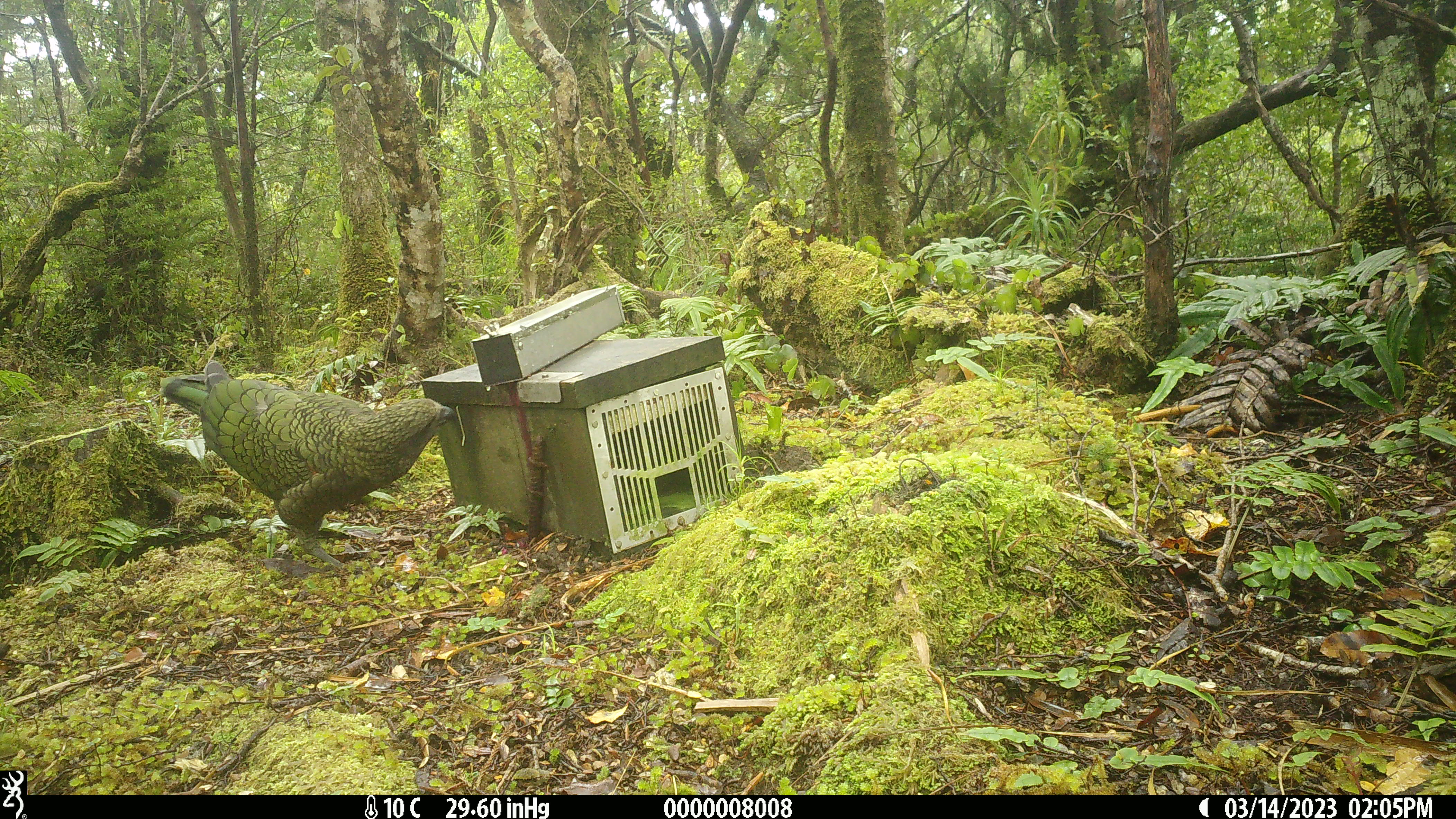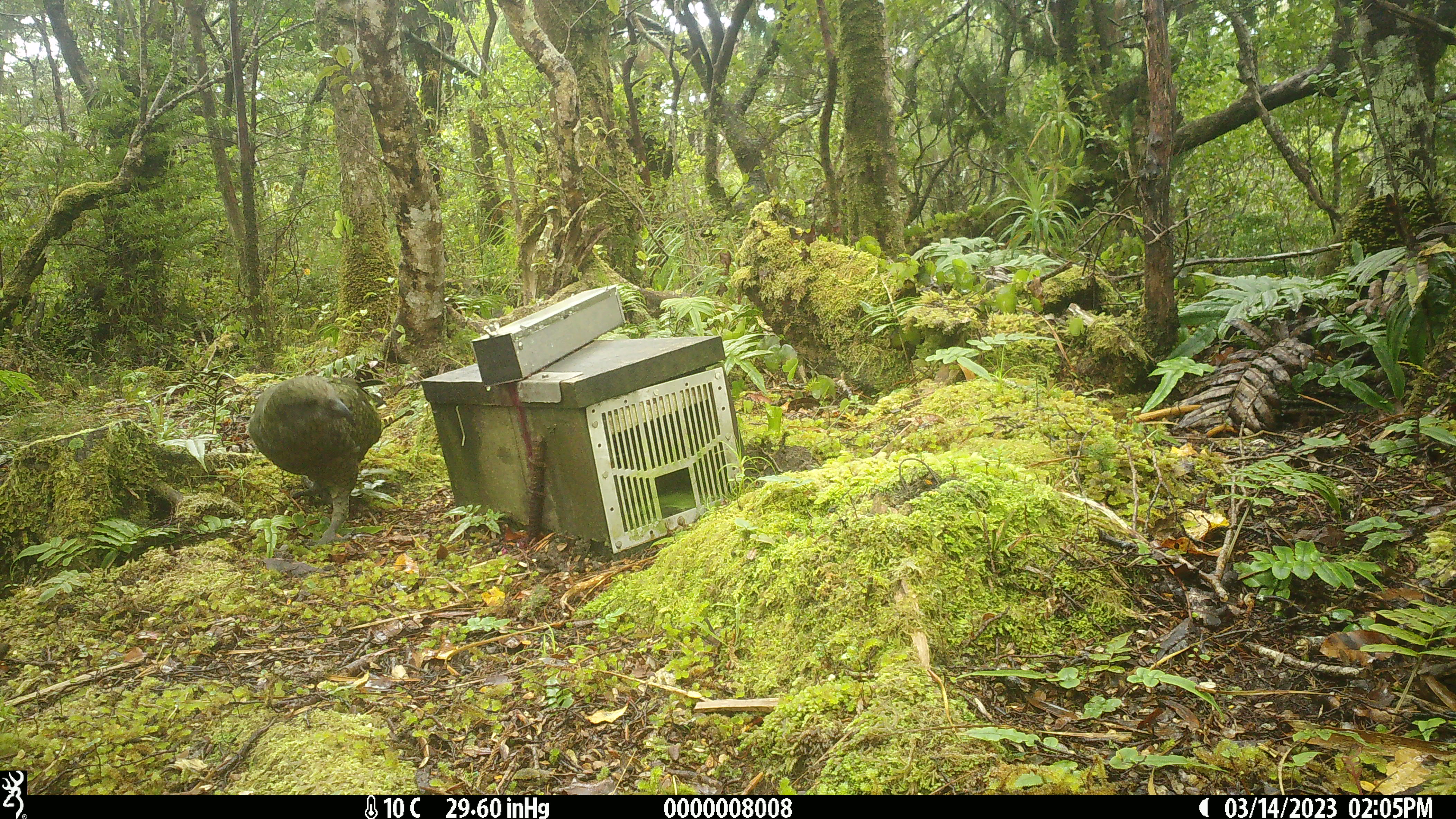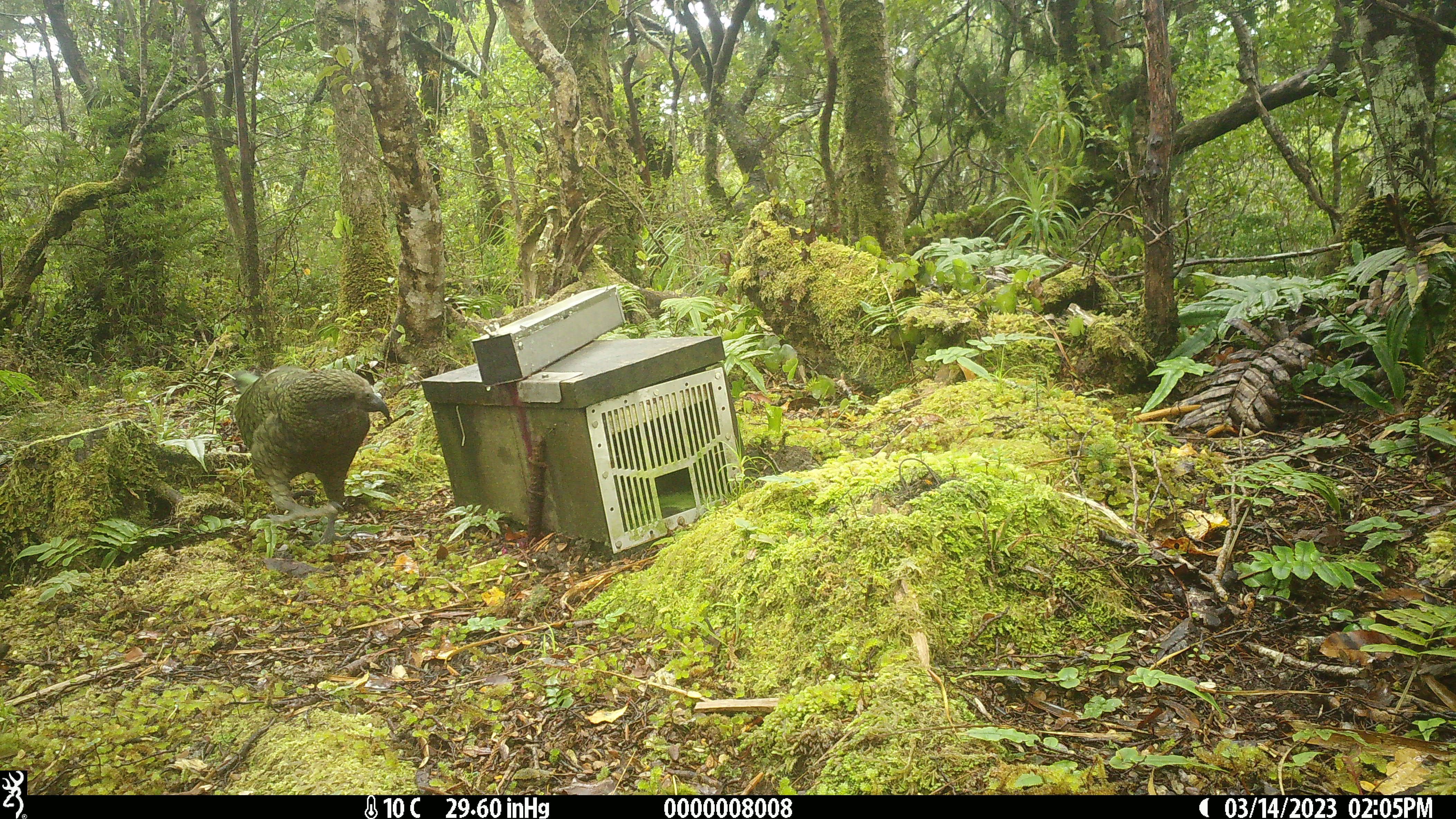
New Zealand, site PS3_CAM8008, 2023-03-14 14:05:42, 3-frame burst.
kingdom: Animalia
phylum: Chordata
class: Aves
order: Psittaciformes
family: Strigopidae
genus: Nestor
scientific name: Nestor notabilis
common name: kea